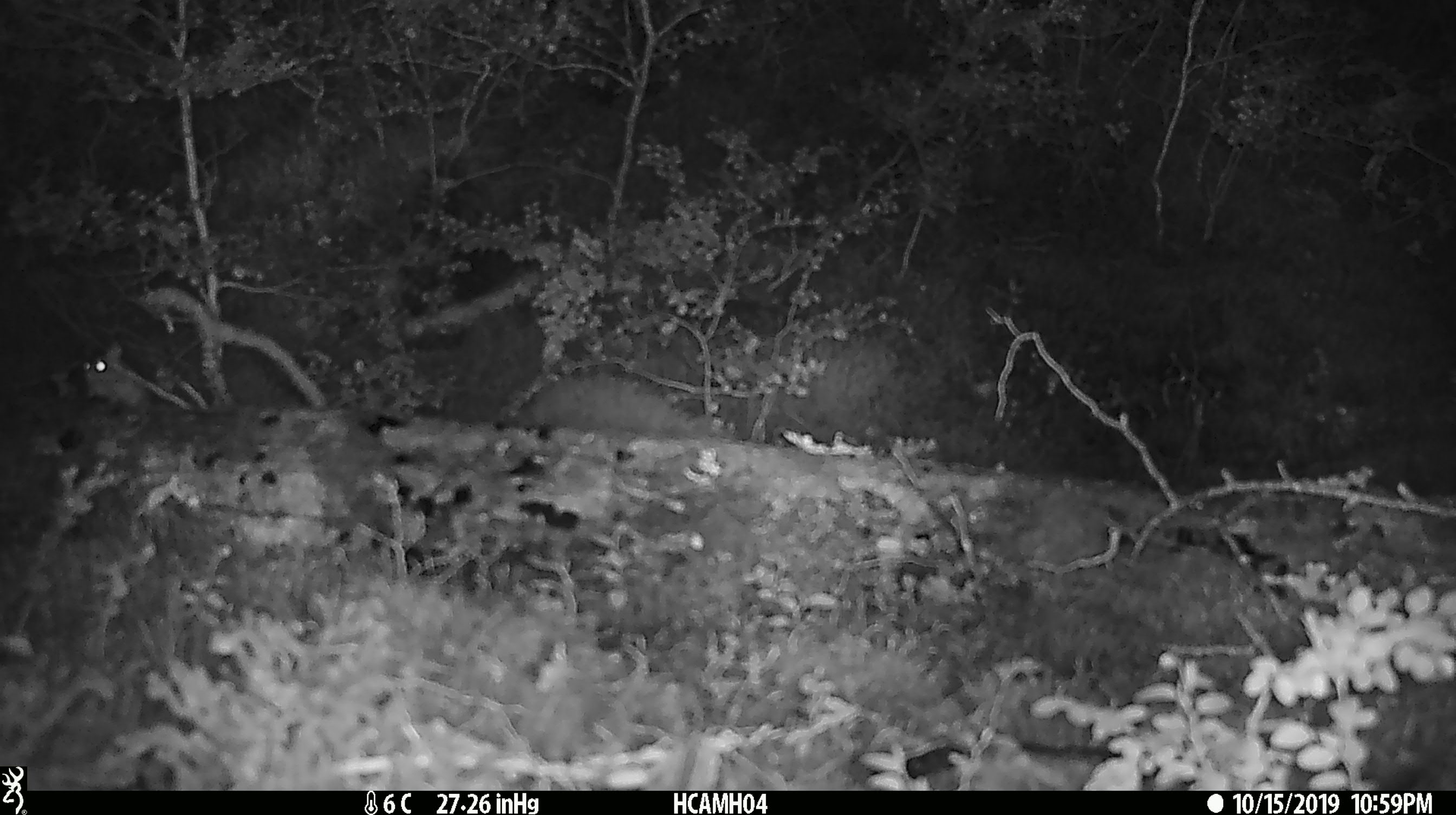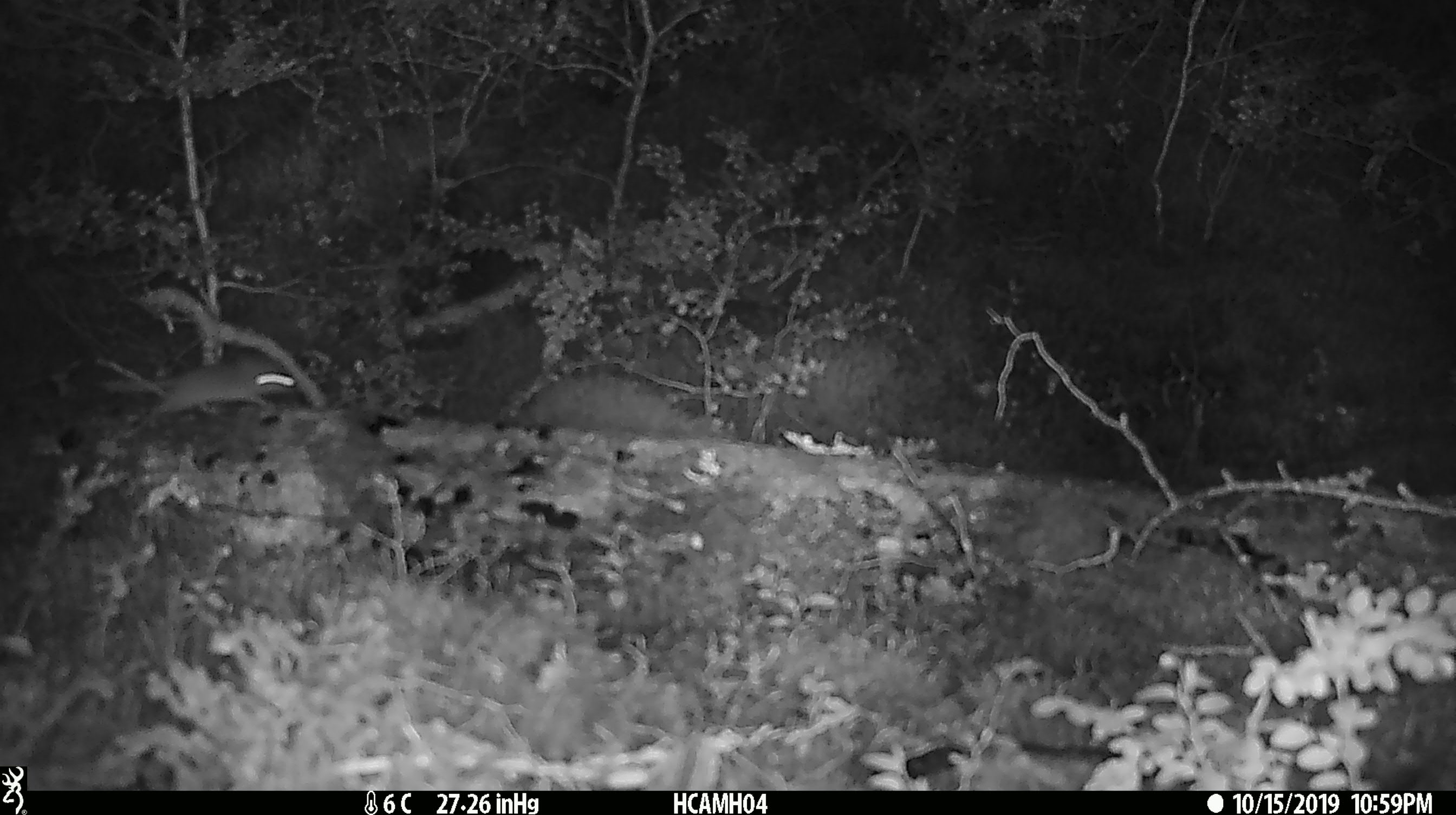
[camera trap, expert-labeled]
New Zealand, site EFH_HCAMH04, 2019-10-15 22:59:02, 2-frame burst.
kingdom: Animalia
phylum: Chordata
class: Mammalia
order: Rodentia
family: Muridae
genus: Mus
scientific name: Mus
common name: mouse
Mouse (Mus).